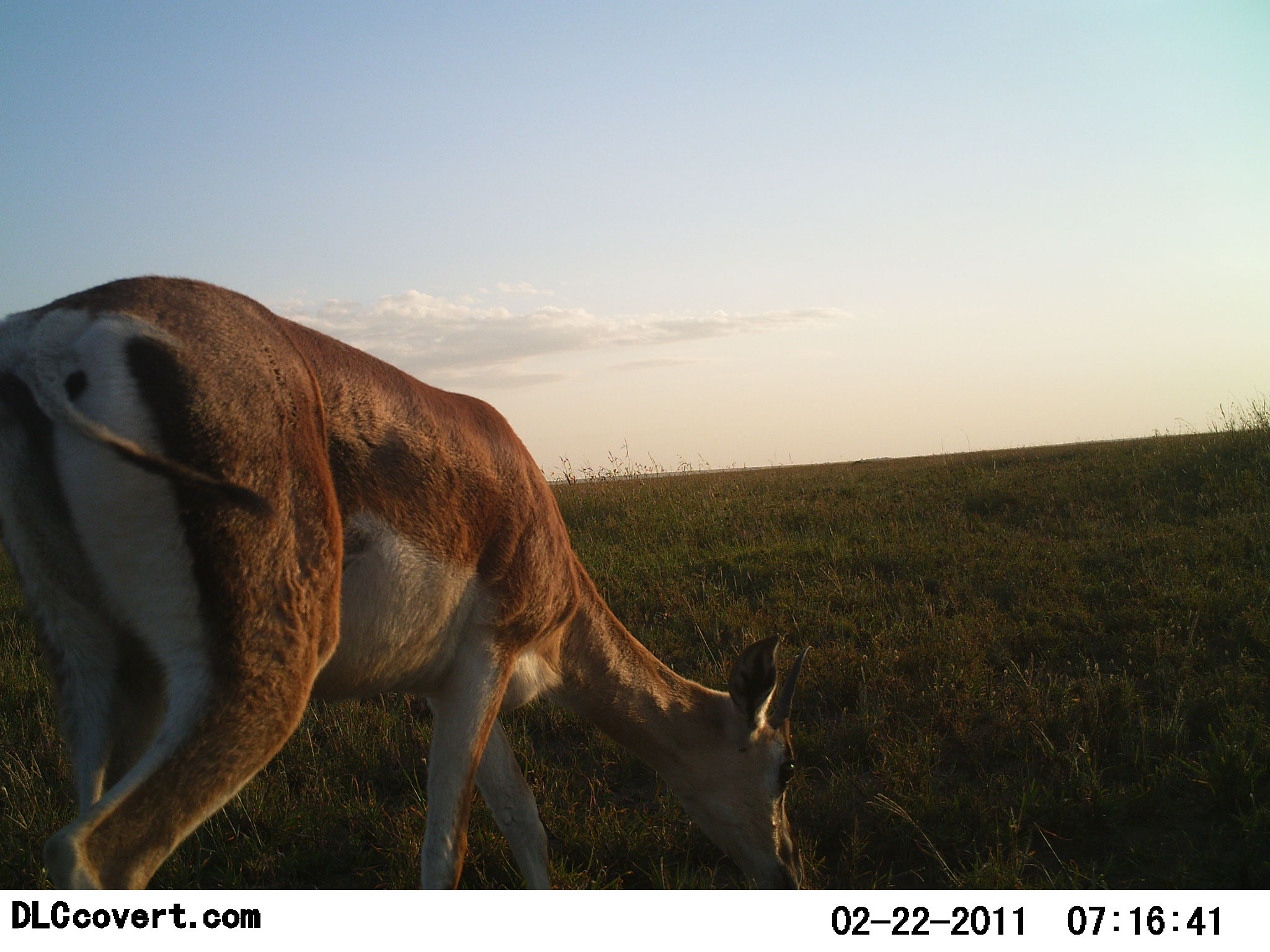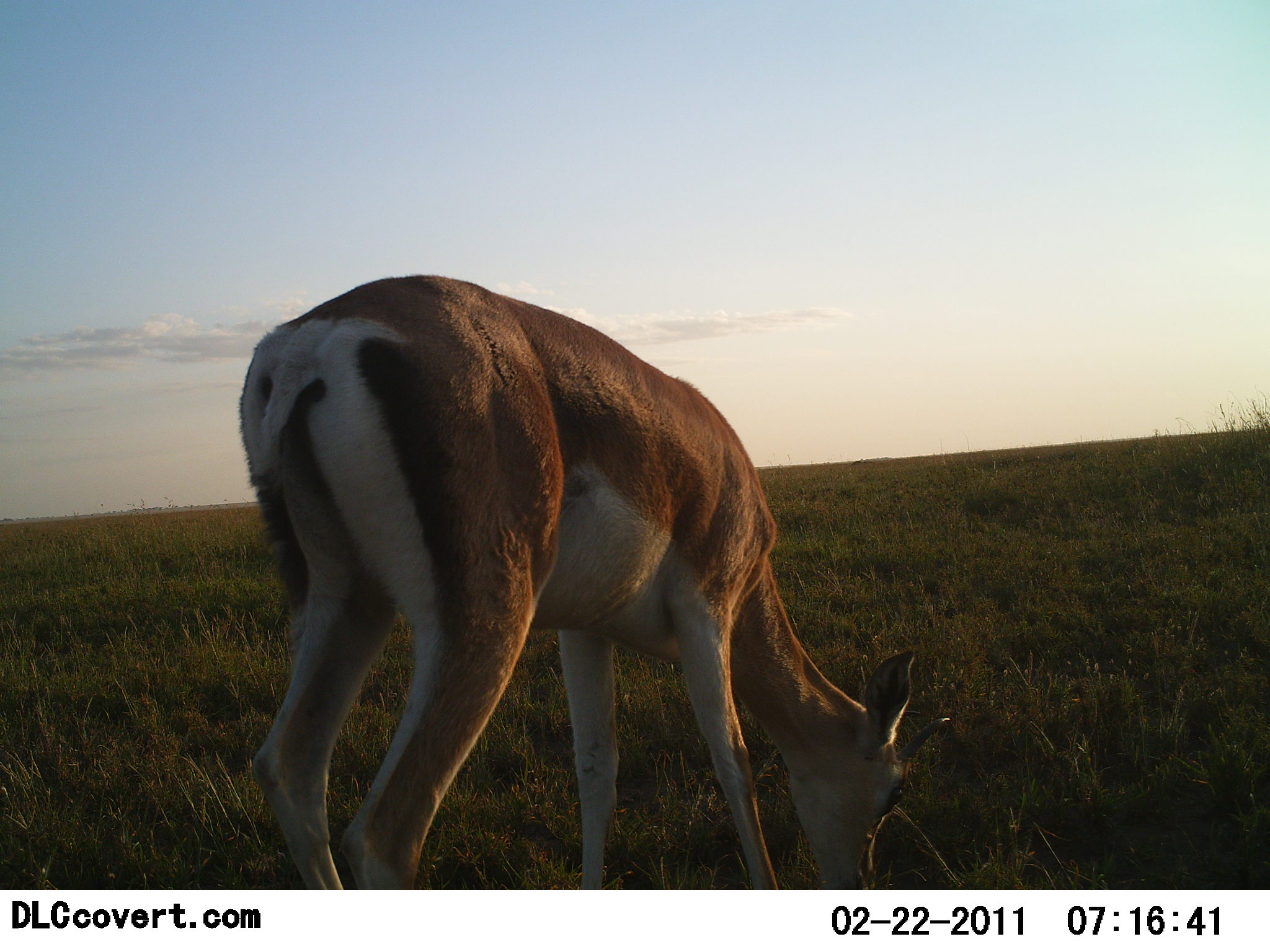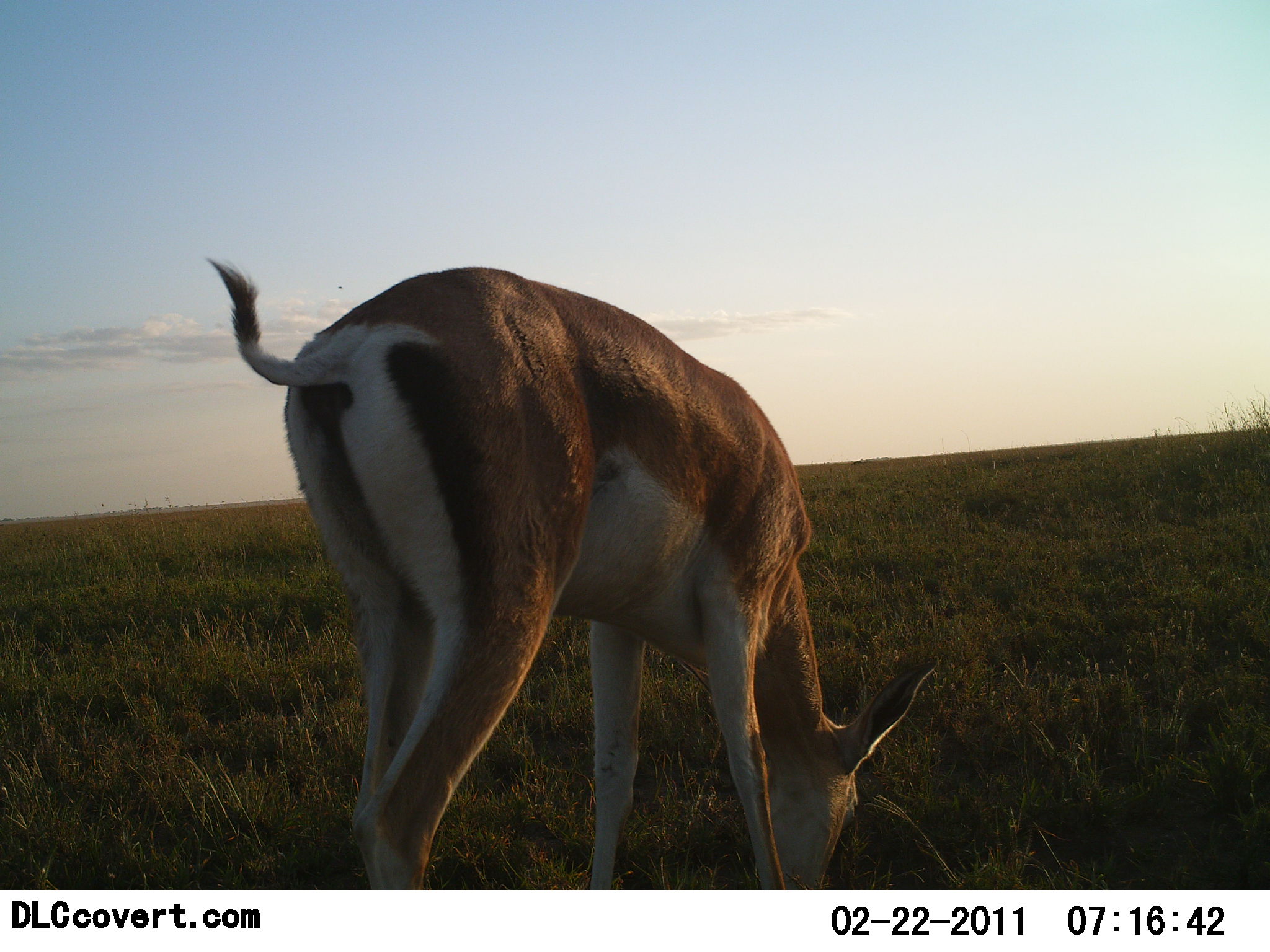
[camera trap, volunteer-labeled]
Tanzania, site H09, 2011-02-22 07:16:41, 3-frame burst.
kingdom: Animalia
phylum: Chordata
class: Mammalia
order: Artiodactyla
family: Bovidae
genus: Nanger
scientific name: Nanger granti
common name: grant's gazelle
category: gazellegrants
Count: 1.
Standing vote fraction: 31%.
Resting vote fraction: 0%.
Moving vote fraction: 8%.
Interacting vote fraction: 0%.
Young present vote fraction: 0%.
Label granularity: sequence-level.